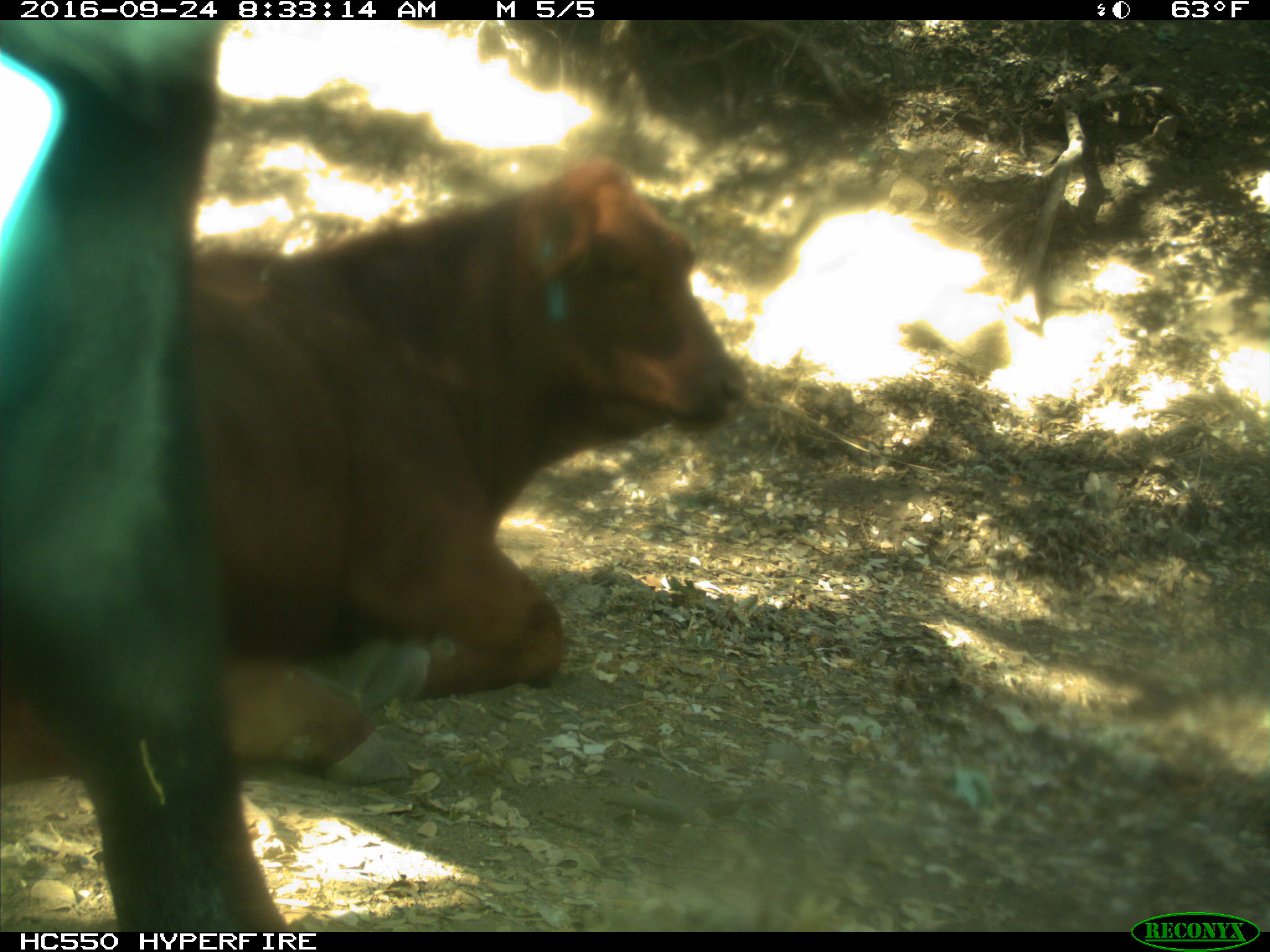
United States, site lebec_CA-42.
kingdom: Animalia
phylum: Chordata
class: Mammalia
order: Artiodactyla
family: Bovidae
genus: Bos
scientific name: Bos taurus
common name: domestic cow